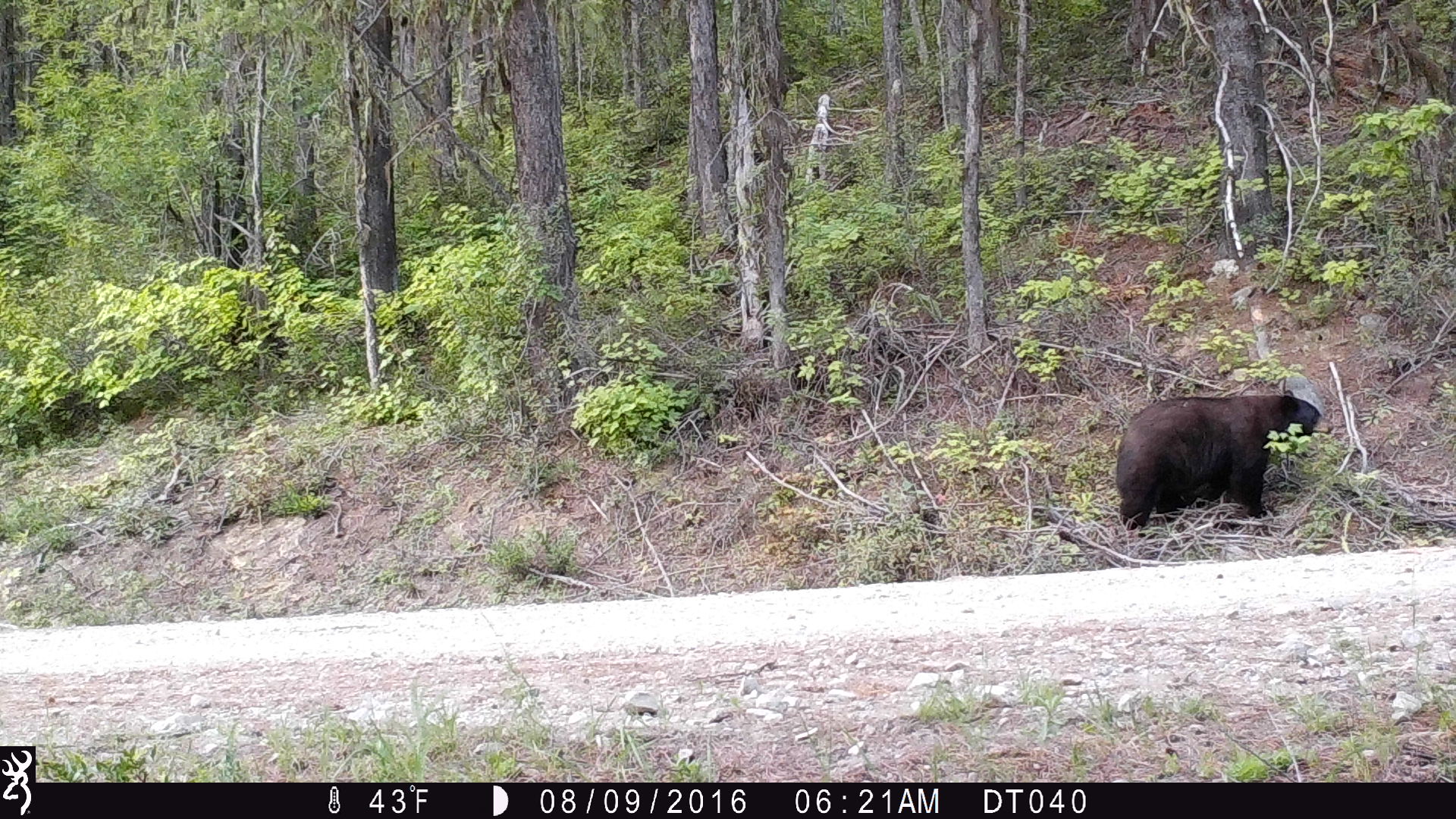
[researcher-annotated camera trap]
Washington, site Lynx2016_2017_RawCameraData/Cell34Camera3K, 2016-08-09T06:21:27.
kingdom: Animalia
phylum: Chordata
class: Mammalia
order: Carnivora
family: Ursidae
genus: Ursus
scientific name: Ursus americanus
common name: american black bear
Ursus americanus (american black bear). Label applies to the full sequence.